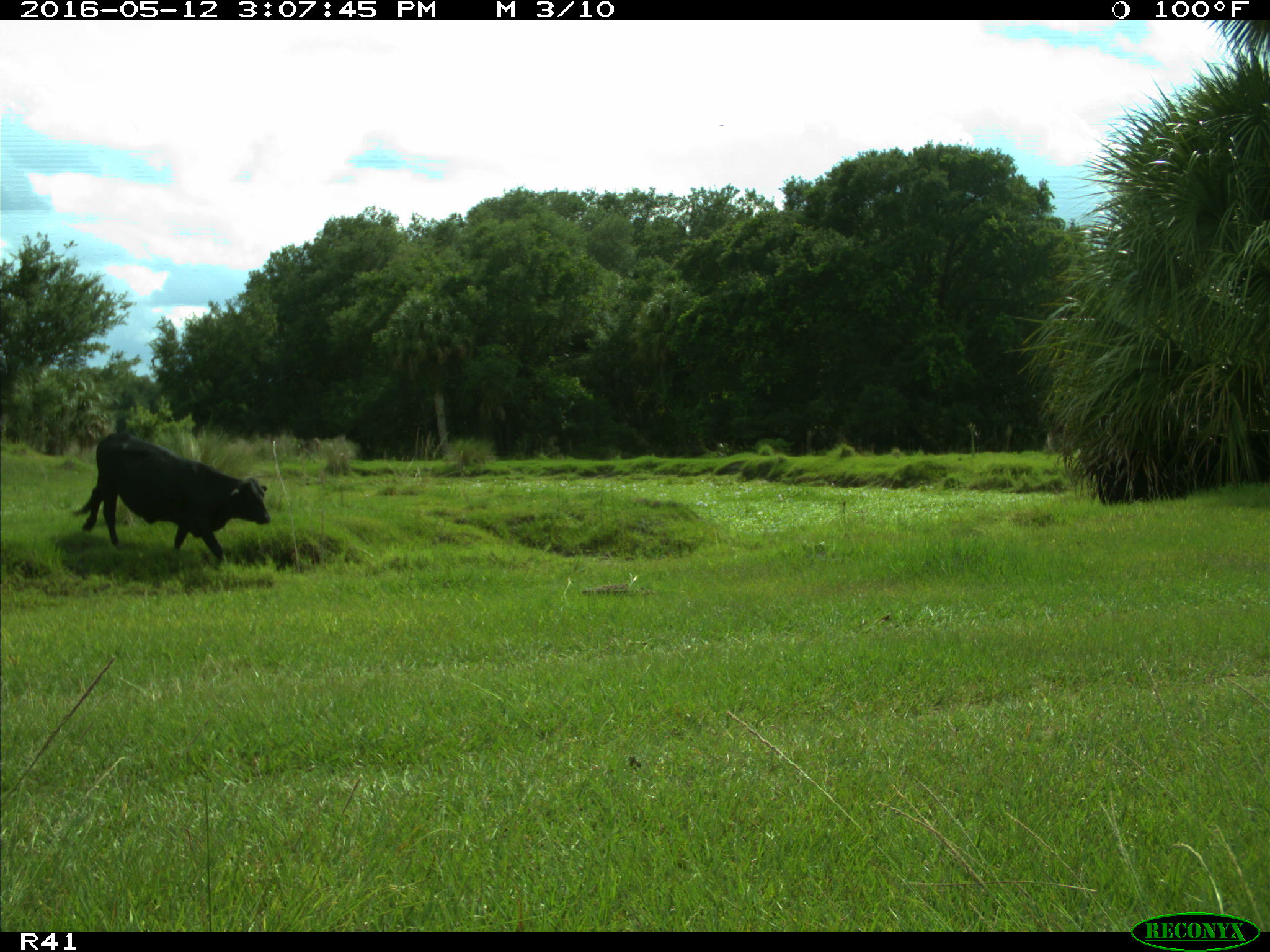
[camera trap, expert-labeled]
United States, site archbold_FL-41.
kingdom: Animalia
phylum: Chordata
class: Mammalia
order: Artiodactyla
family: Bovidae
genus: Bos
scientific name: Bos taurus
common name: domestic cow